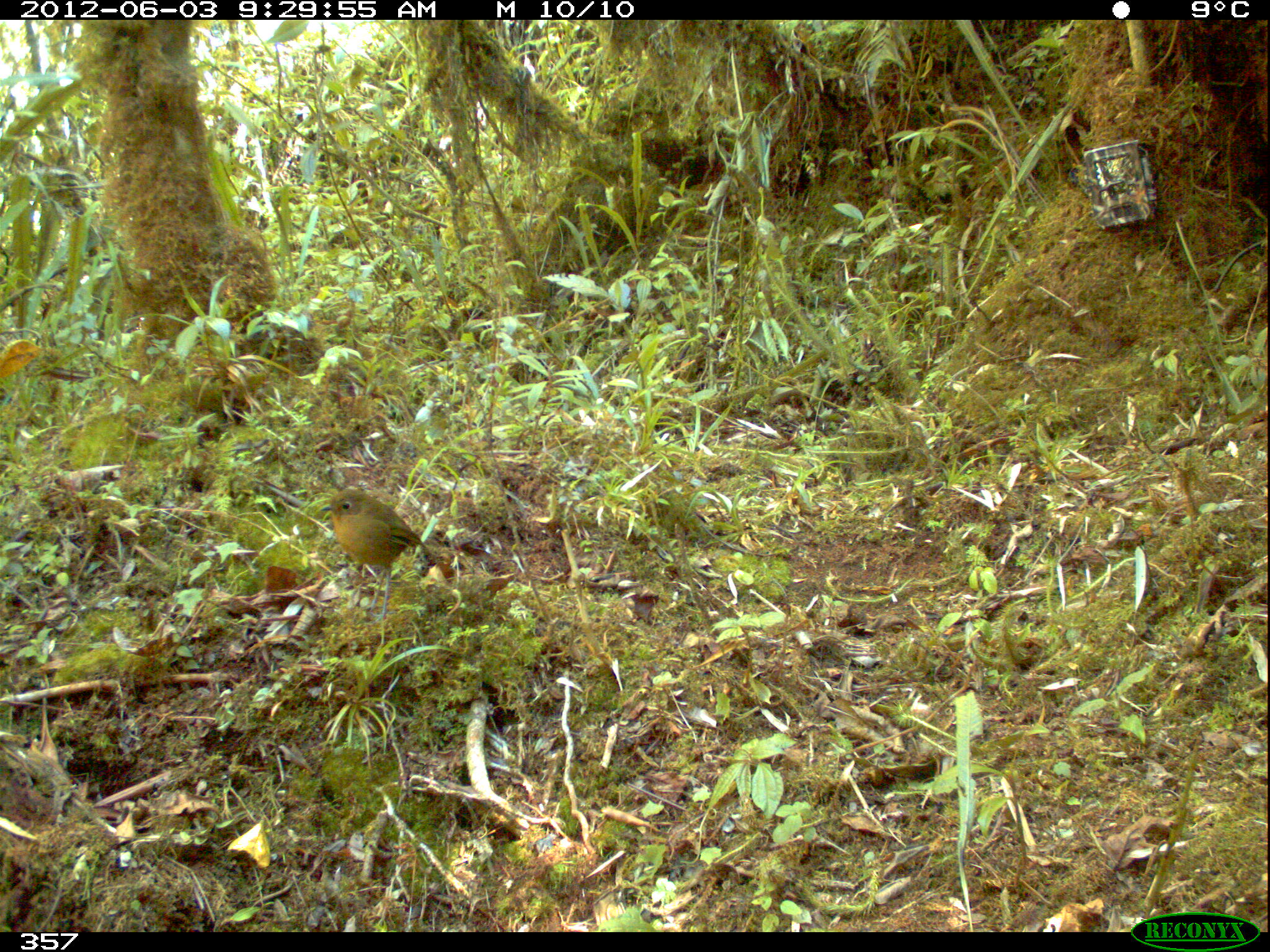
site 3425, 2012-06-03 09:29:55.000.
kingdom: Animalia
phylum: Chordata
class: Aves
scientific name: Aves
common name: bird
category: unknown bird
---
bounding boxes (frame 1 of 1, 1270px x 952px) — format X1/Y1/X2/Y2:
unknown bird: 318/486/428/619